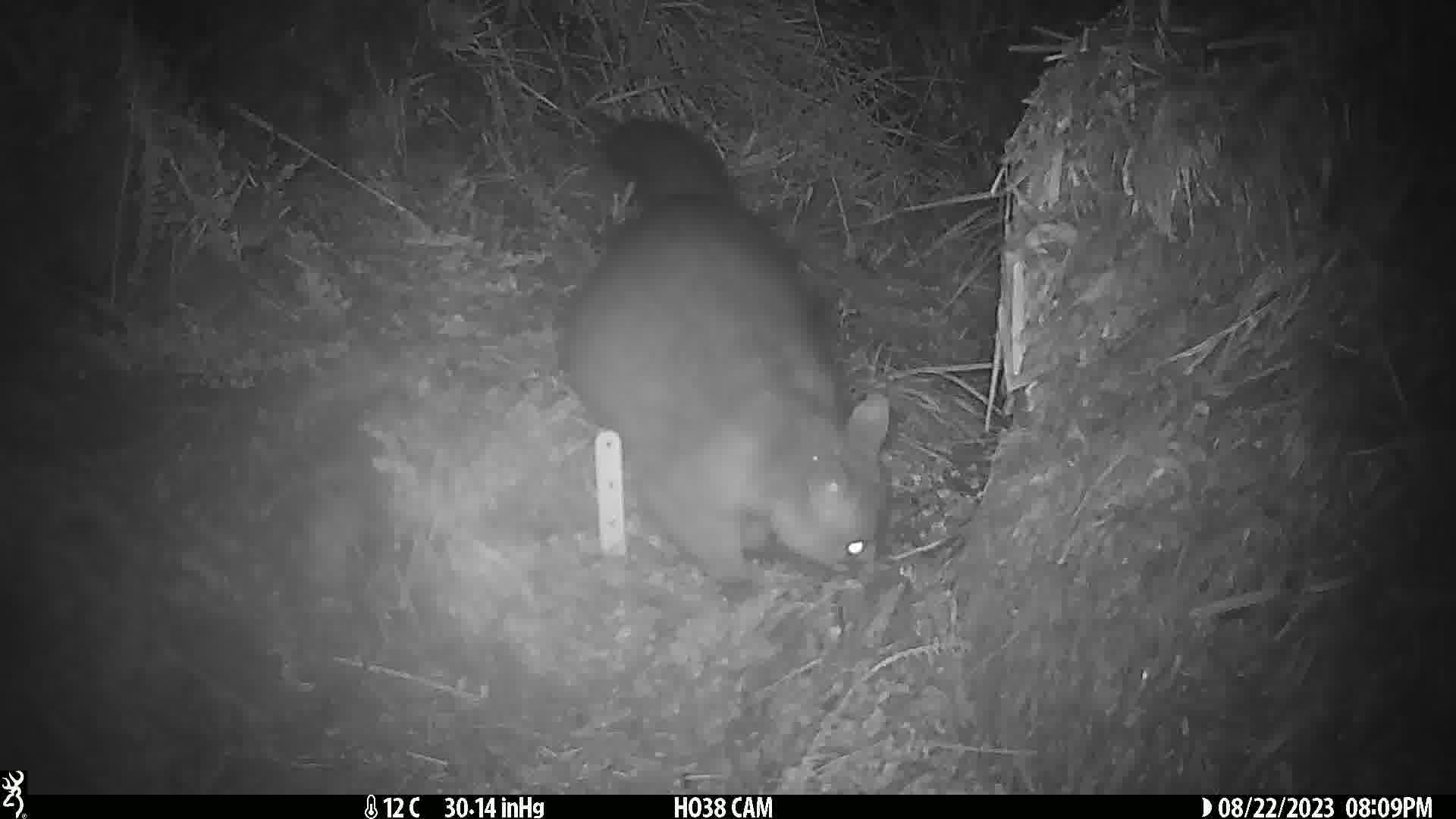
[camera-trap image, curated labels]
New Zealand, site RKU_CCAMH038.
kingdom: Animalia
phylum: Chordata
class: Mammalia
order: Diprotodontia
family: Phalangeridae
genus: Trichosurus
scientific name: Trichosurus vulpecula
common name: common brushtail possum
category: possum